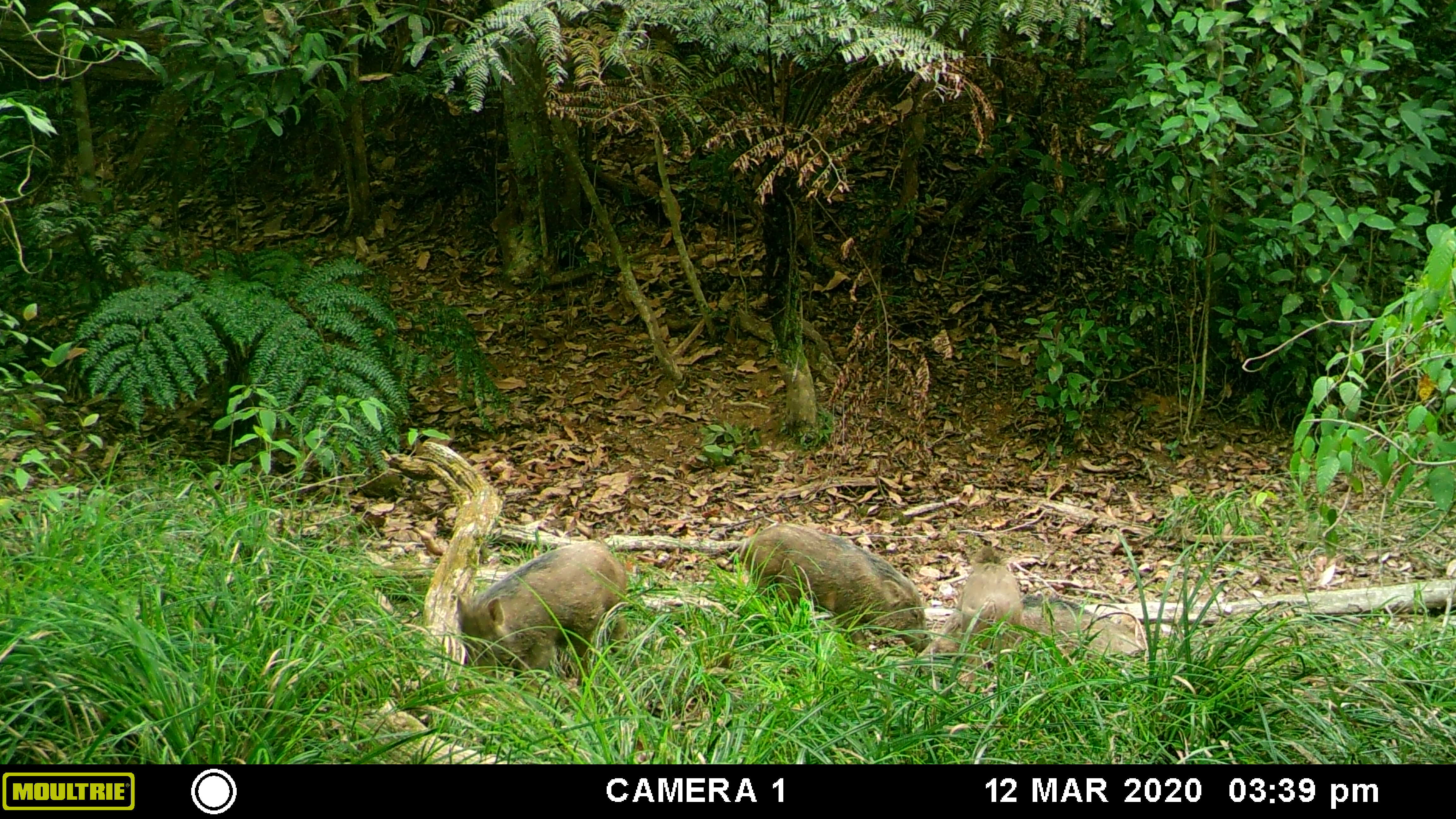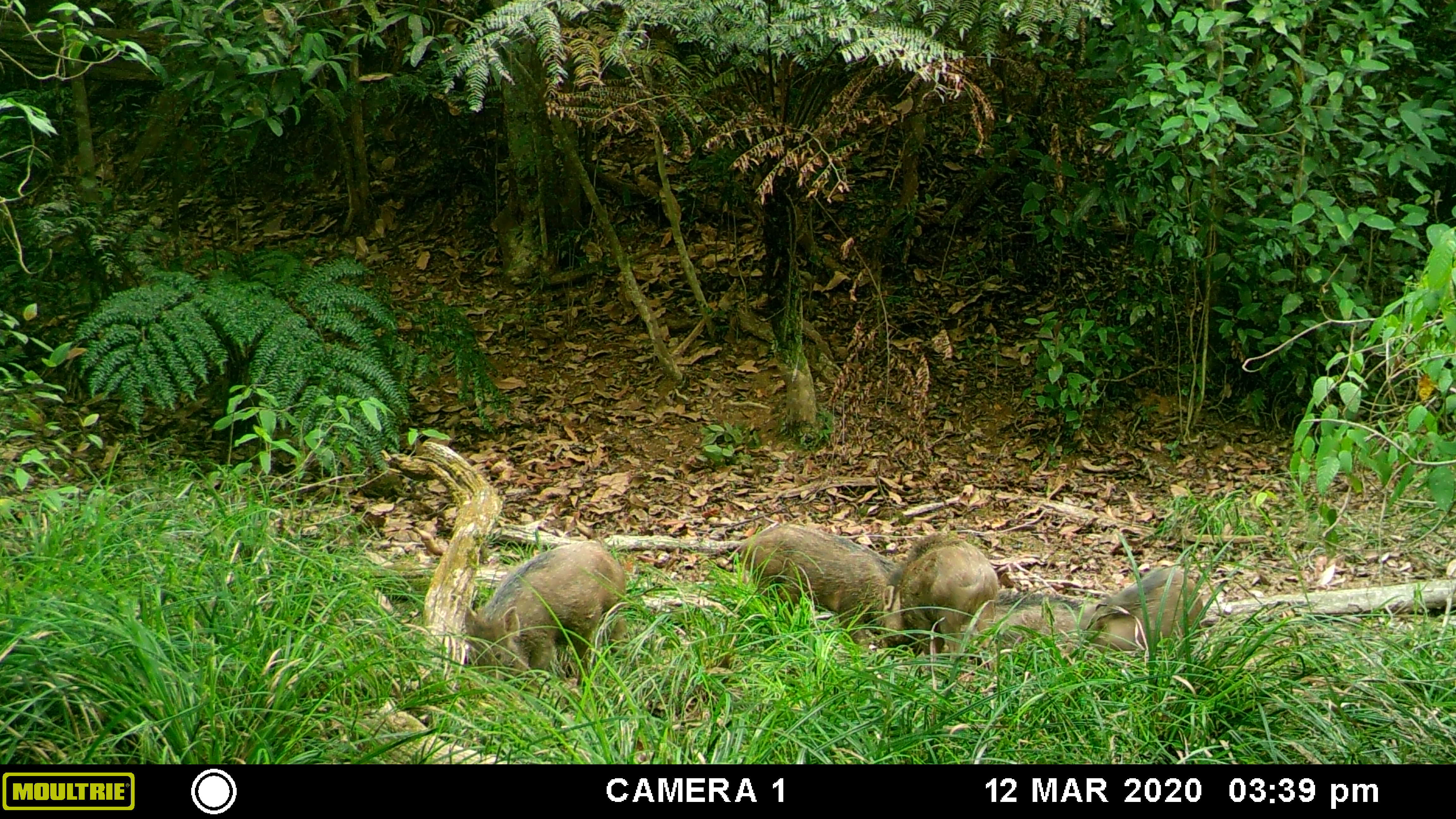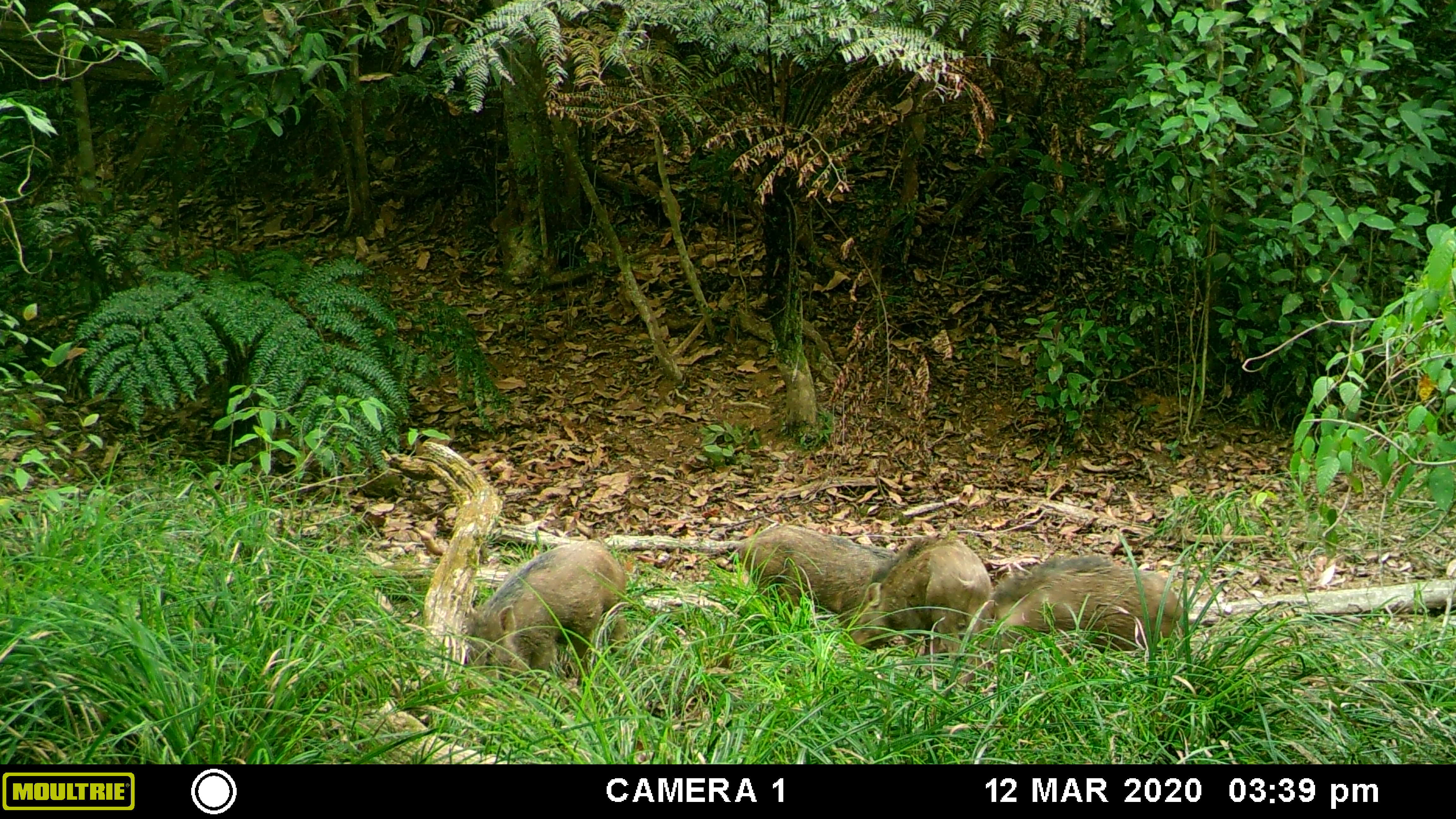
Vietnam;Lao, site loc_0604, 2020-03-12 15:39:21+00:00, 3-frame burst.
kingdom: Animalia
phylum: Chordata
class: Mammalia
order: Artiodactyla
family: Suidae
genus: Sus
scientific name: Sus scrofa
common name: eurasian wild pig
Eurasian wild pig (Sus scrofa). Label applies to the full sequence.